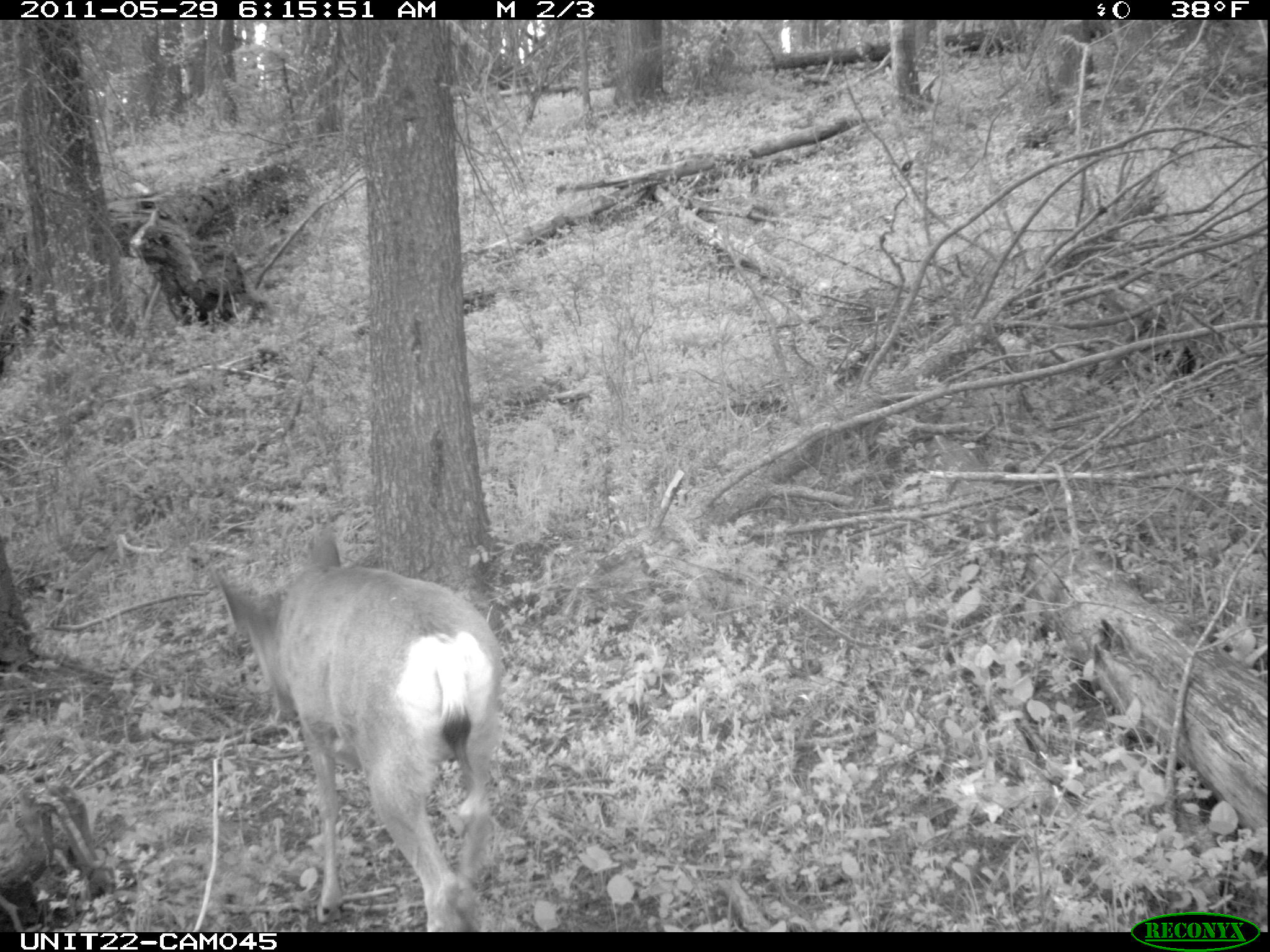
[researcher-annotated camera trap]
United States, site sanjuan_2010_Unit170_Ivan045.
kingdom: Animalia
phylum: Chordata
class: Mammalia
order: Artiodactyla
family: Cervidae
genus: Odocoileus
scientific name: Odocoileus hemionus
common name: mule deer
Odocoileus hemionus (mule deer).